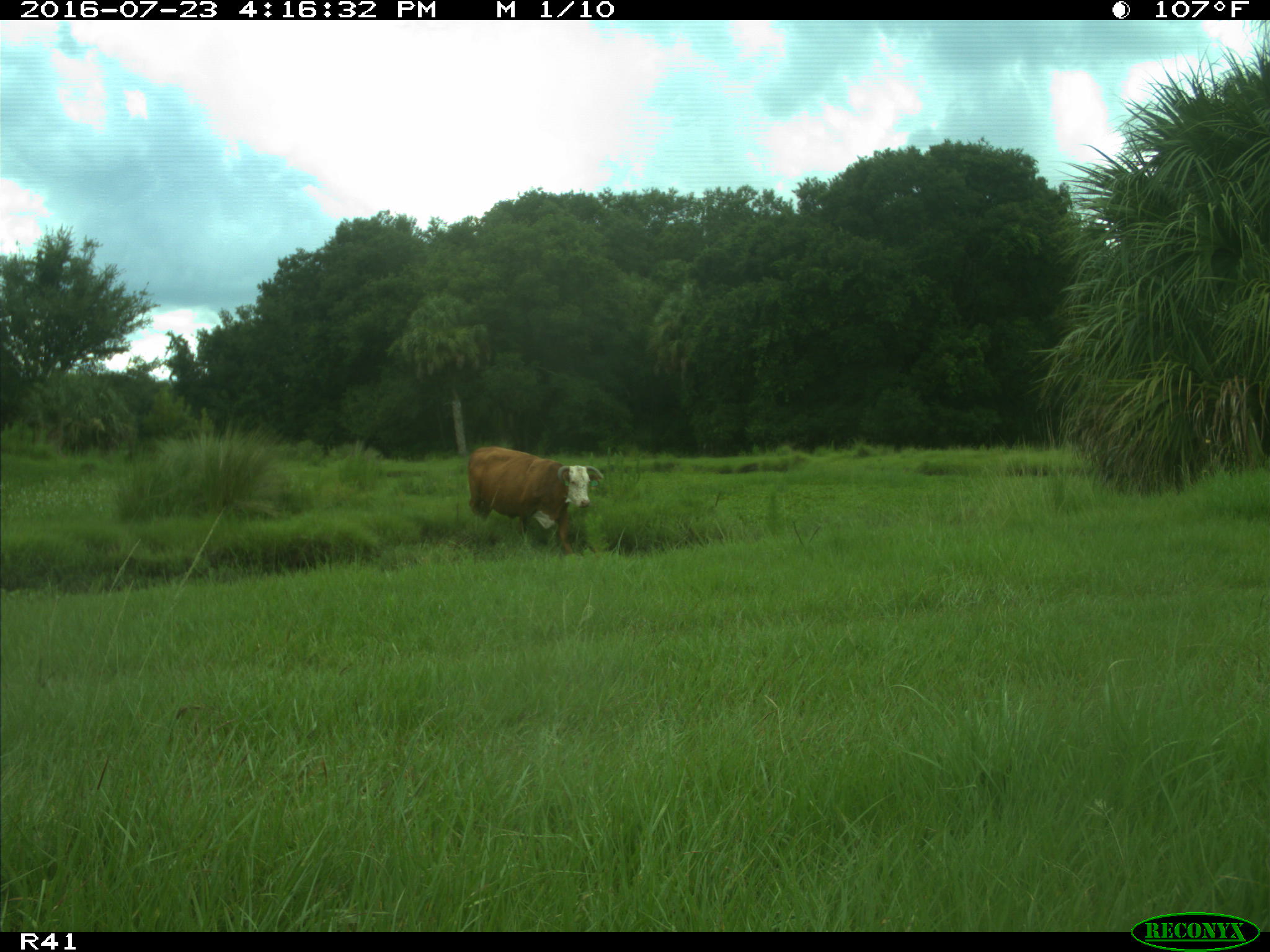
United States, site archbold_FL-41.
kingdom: Animalia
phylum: Chordata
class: Mammalia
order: Artiodactyla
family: Bovidae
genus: Bos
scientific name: Bos taurus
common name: domestic cow